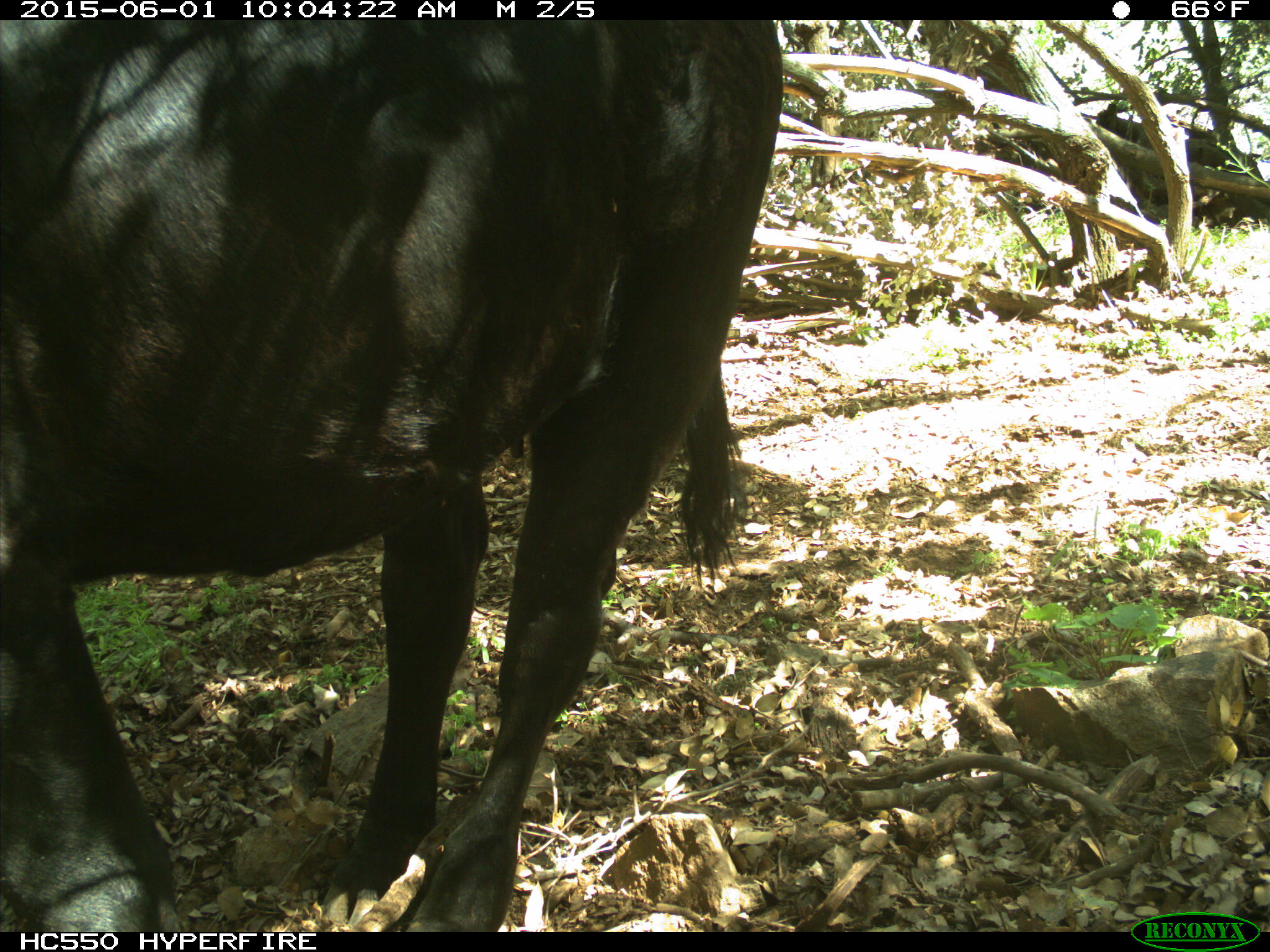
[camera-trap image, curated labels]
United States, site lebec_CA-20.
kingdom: Animalia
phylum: Chordata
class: Mammalia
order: Artiodactyla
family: Bovidae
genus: Bos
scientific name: Bos taurus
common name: domestic cow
Bos taurus (domestic cow).